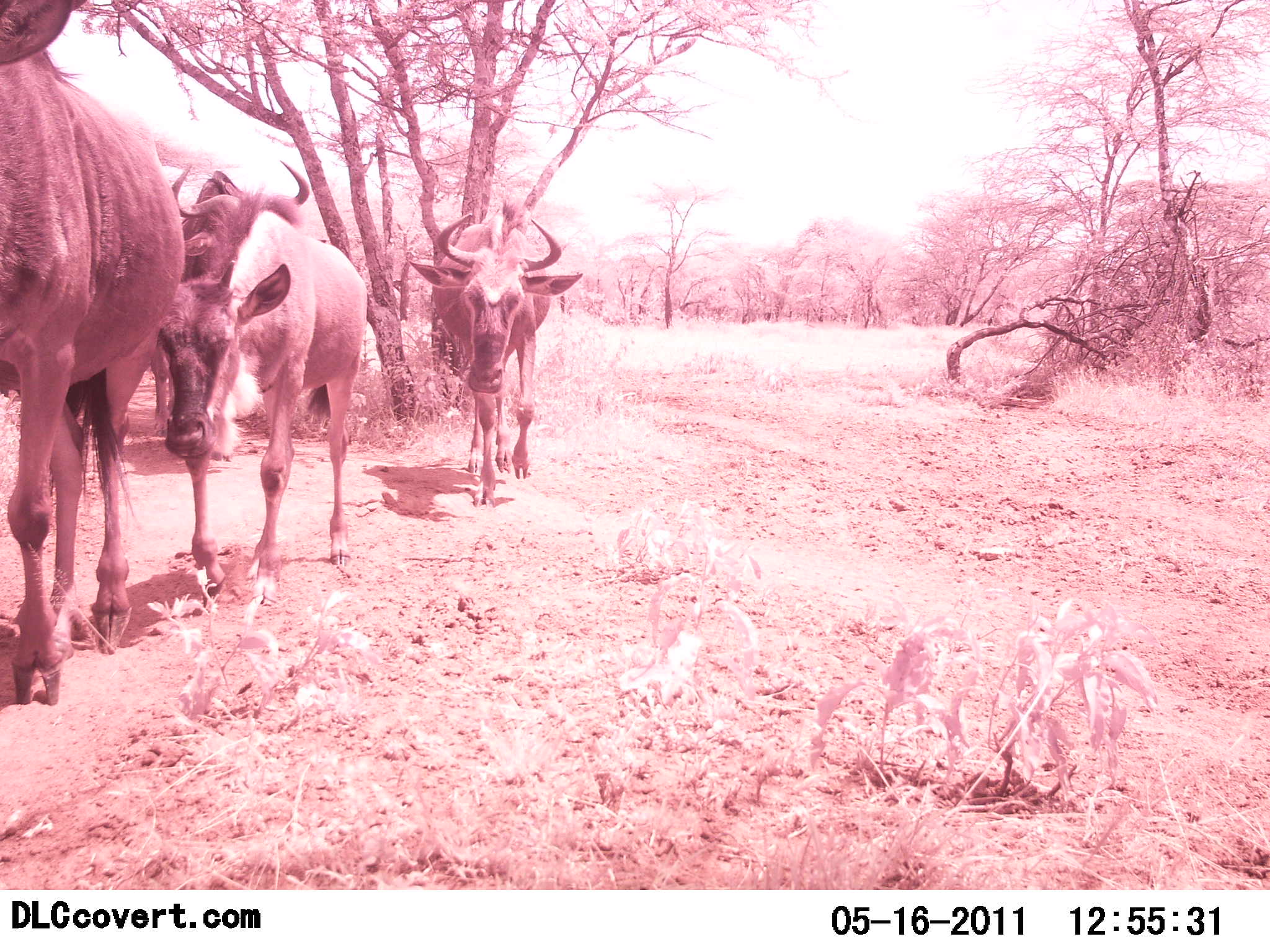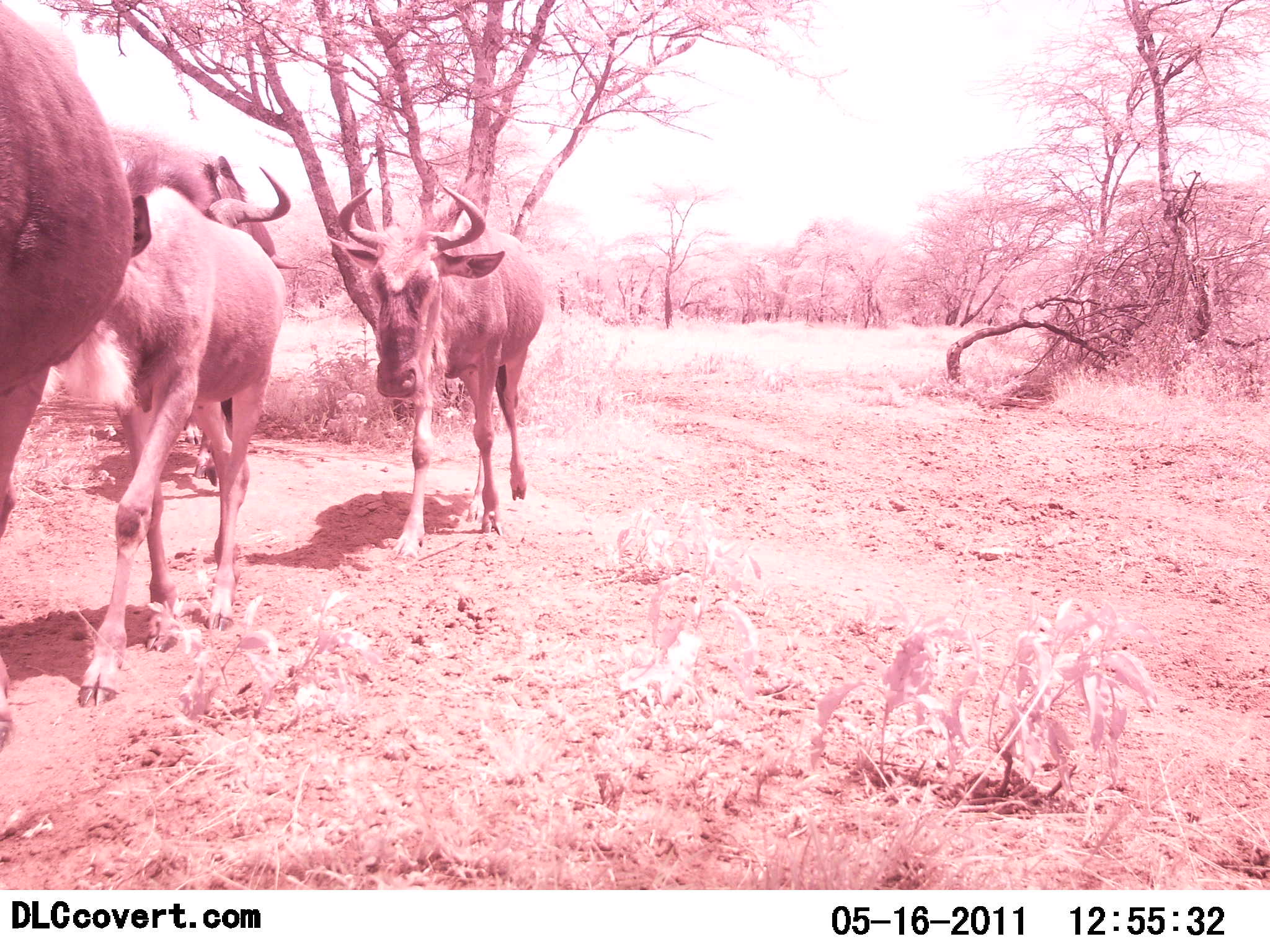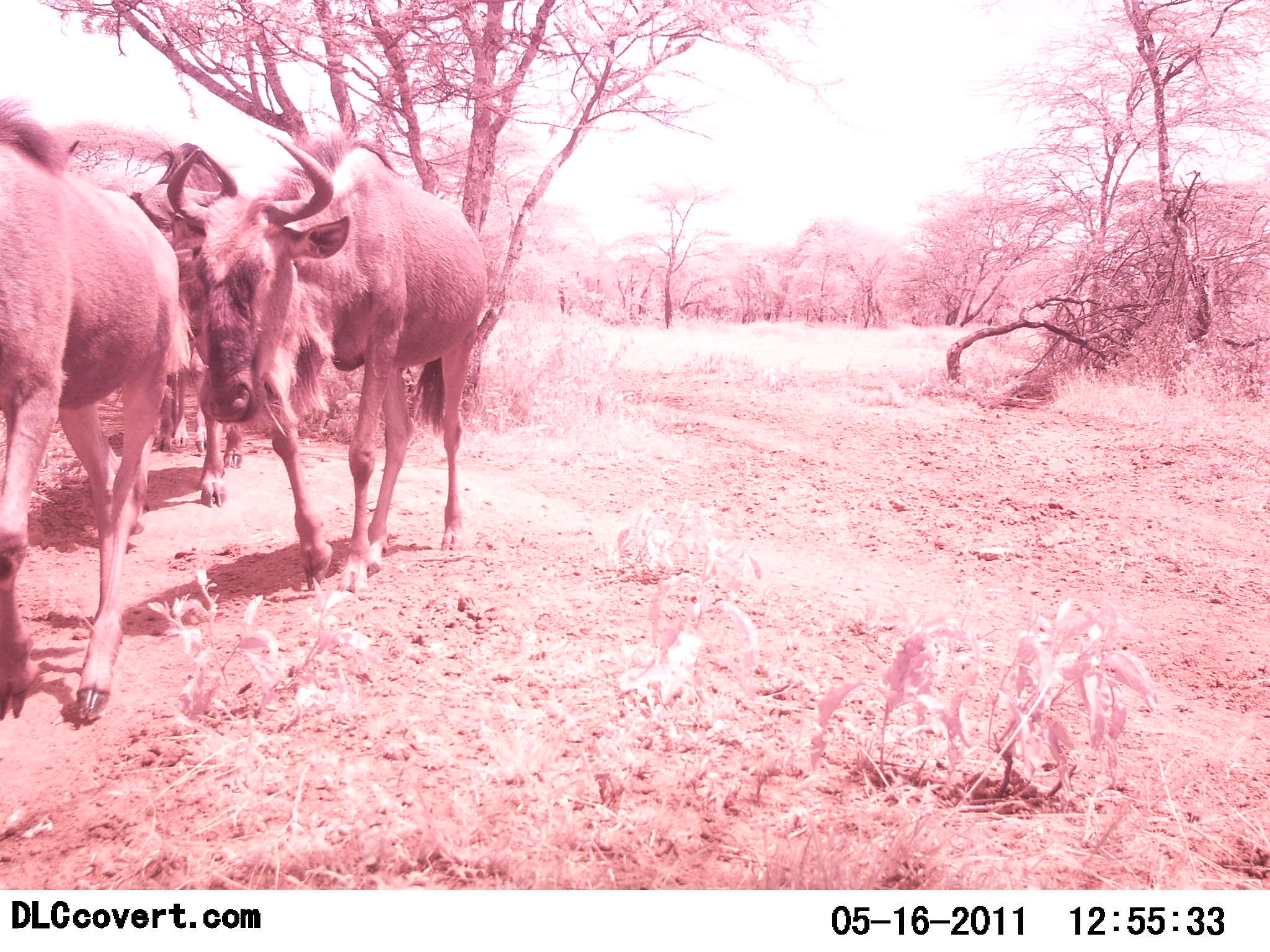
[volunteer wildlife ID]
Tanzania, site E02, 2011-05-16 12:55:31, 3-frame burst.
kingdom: Animalia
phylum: Chordata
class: Mammalia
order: Artiodactyla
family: Bovidae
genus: Connochaetes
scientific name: Connochaetes taurinus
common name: blue wildebeest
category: wildebeest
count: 4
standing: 0%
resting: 0%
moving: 100%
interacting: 0%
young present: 14%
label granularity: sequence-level